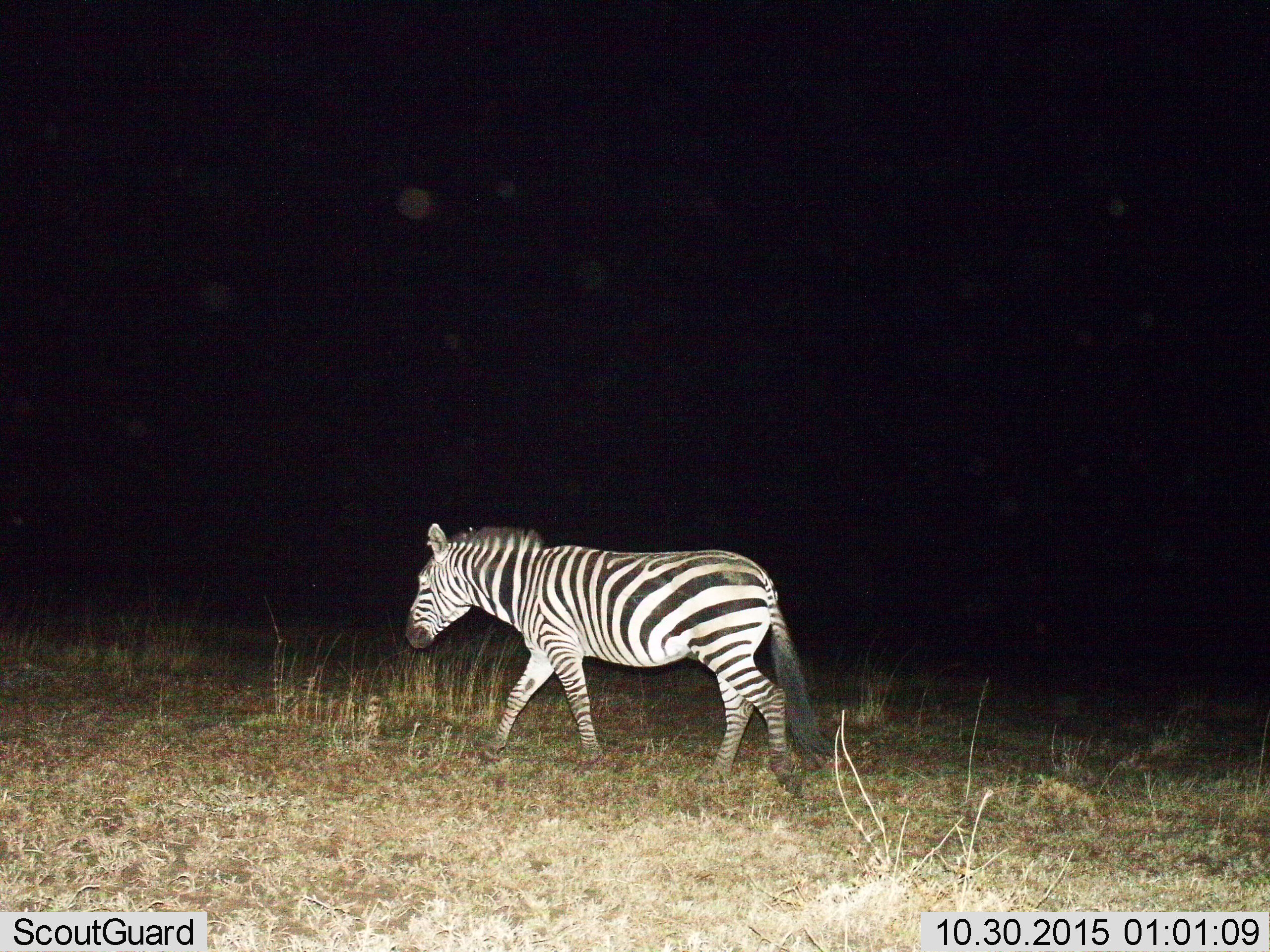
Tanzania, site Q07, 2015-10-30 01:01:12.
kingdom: Animalia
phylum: Chordata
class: Mammalia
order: Perissodactyla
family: Equidae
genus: Equus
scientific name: Equus quagga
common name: plains zebra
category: zebra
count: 1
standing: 0%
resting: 0%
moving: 90%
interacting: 0%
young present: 0%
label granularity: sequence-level